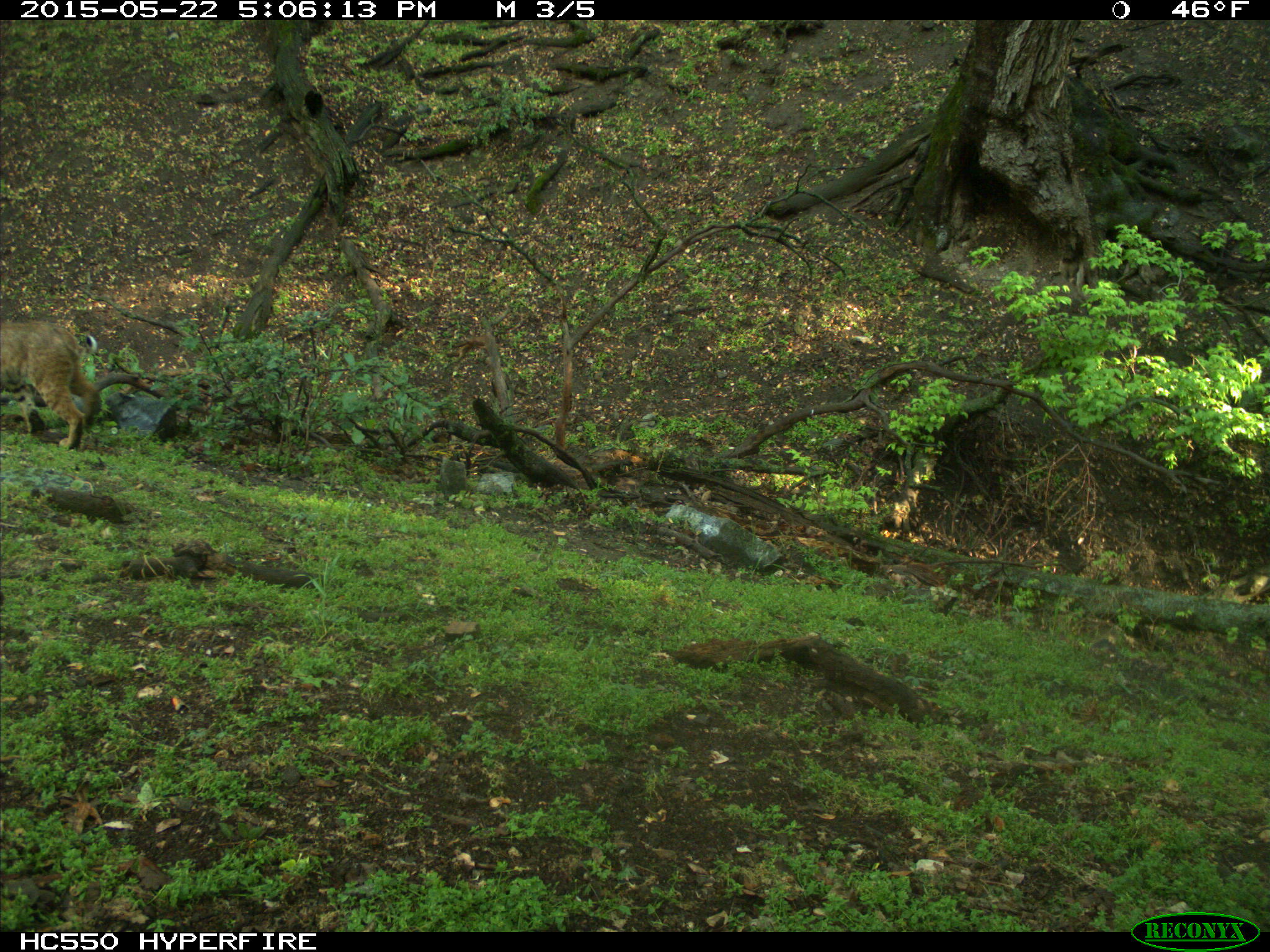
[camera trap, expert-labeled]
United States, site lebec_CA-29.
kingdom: Animalia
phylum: Chordata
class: Mammalia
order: Carnivora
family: Felidae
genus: Lynx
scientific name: Lynx rufus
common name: bobcat